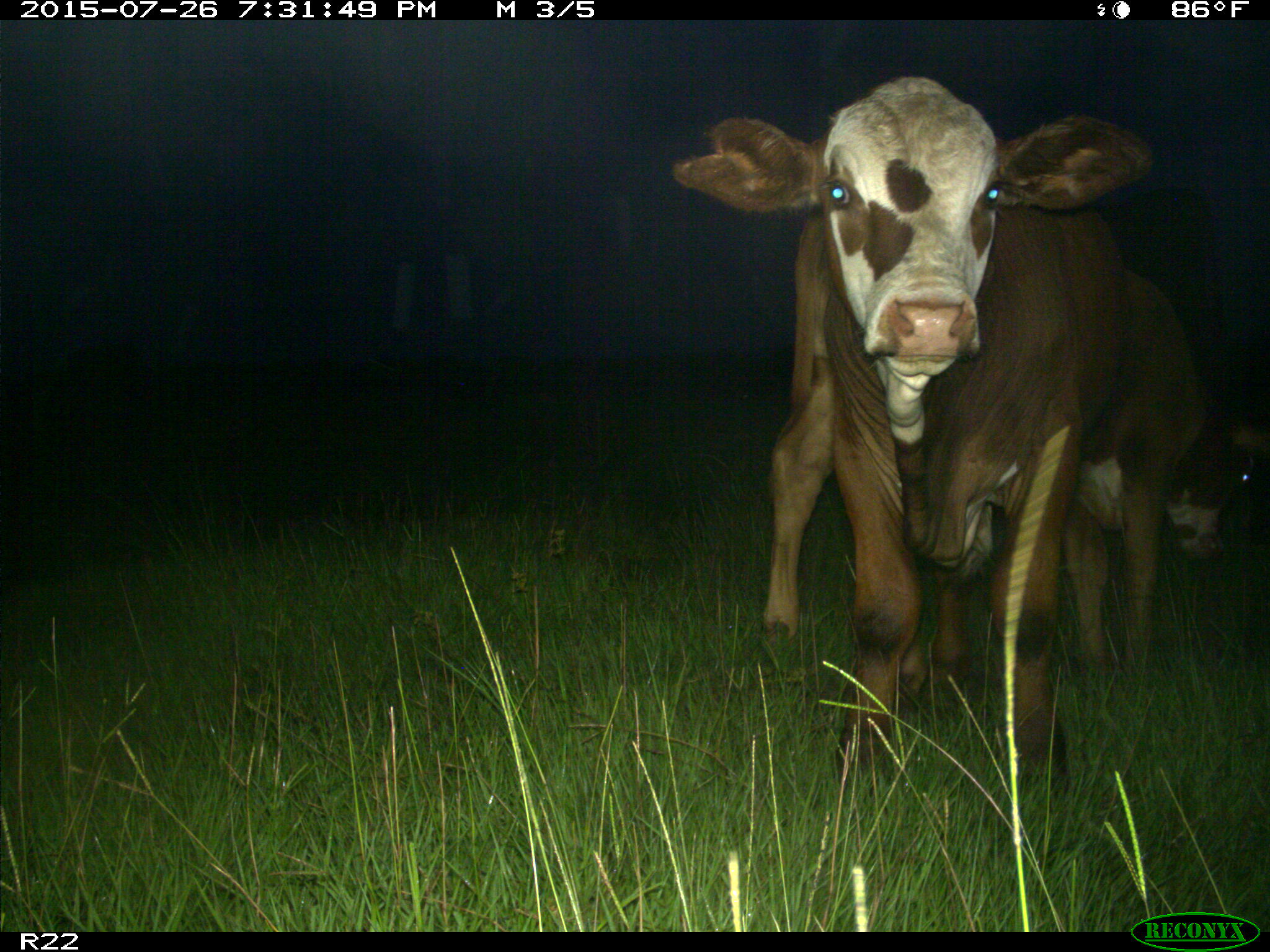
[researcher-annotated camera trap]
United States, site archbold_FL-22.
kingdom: Animalia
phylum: Chordata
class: Mammalia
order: Artiodactyla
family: Bovidae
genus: Bos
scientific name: Bos taurus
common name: domestic cow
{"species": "Bos taurus (domestic cow)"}